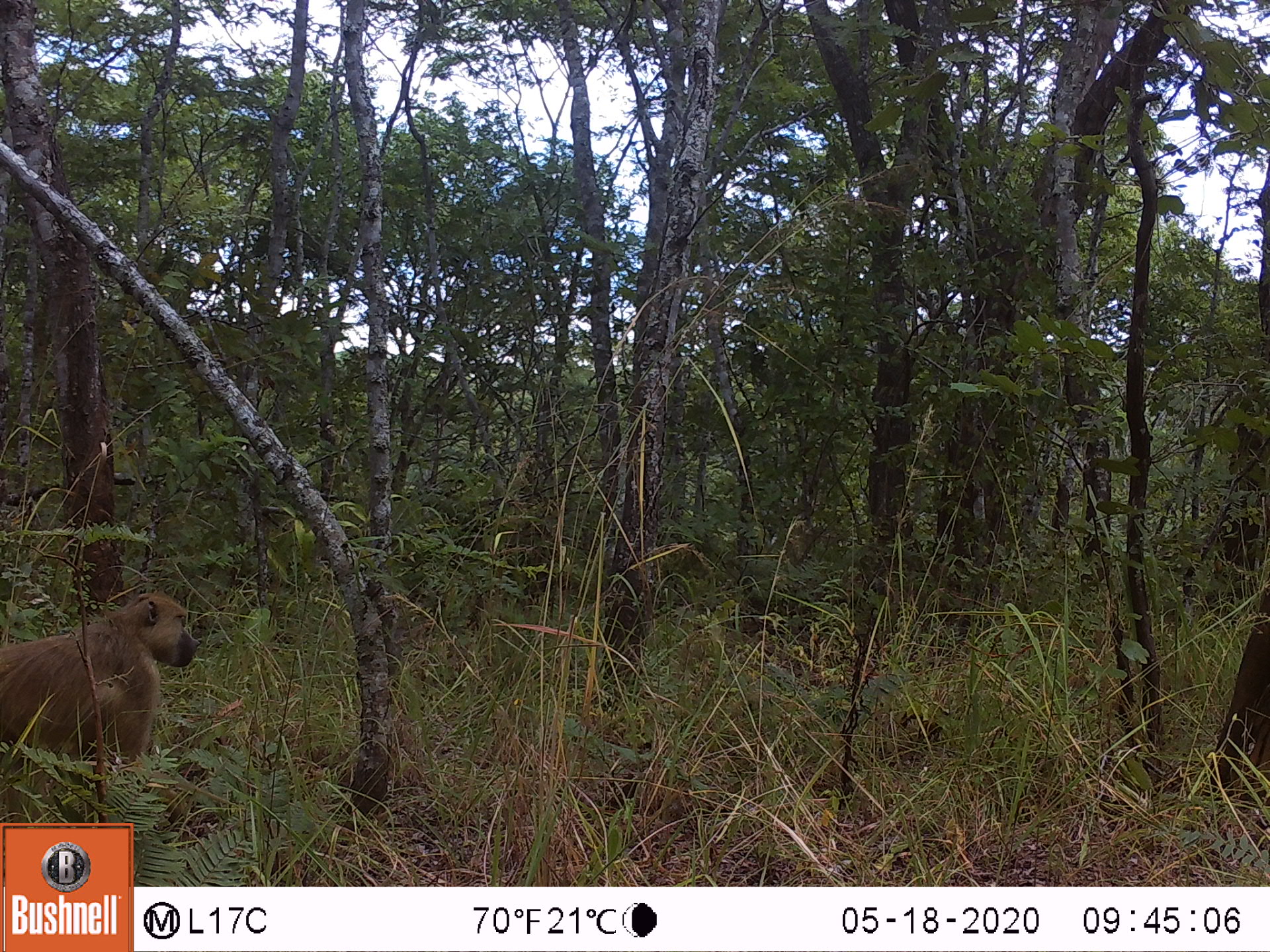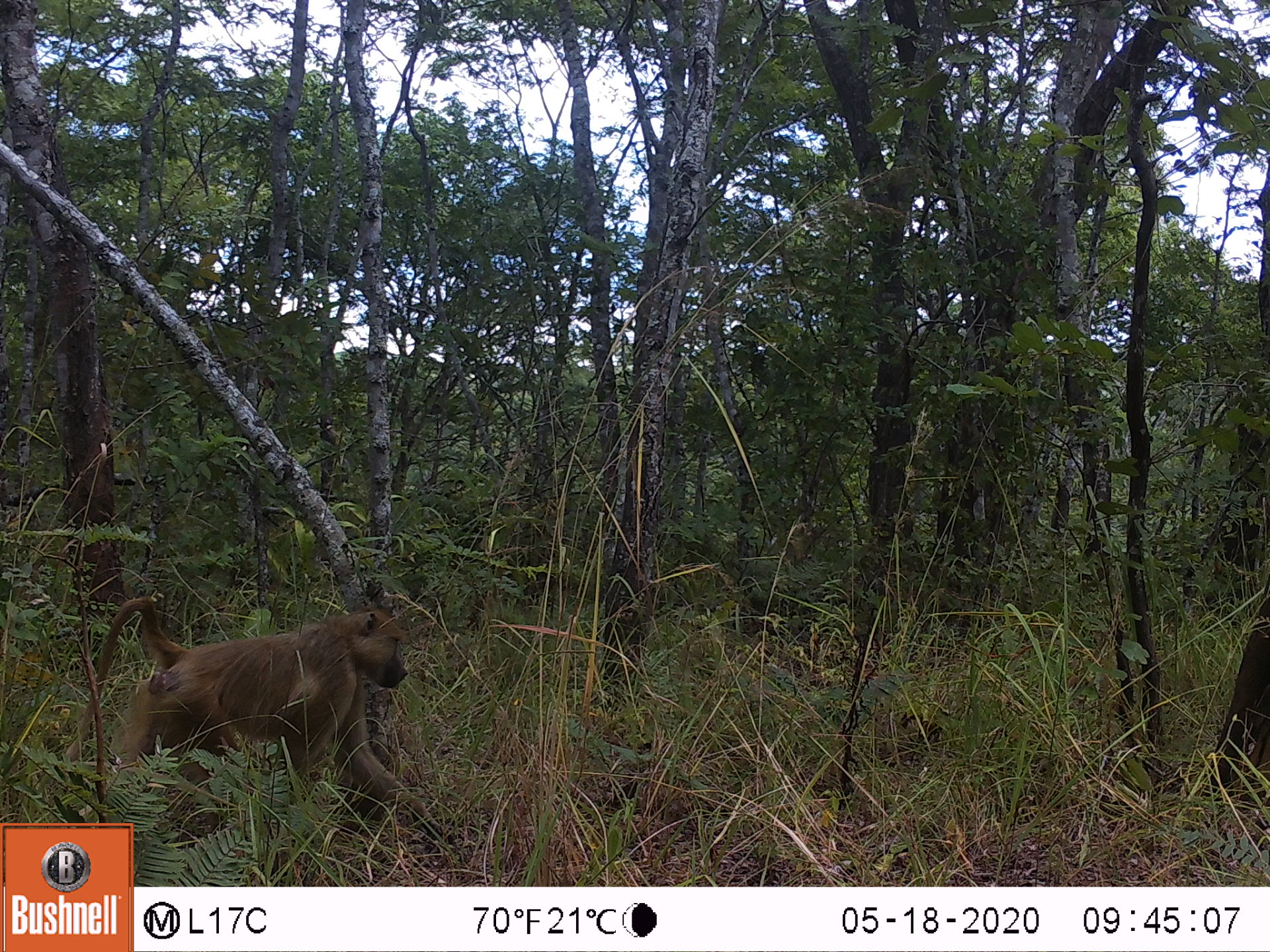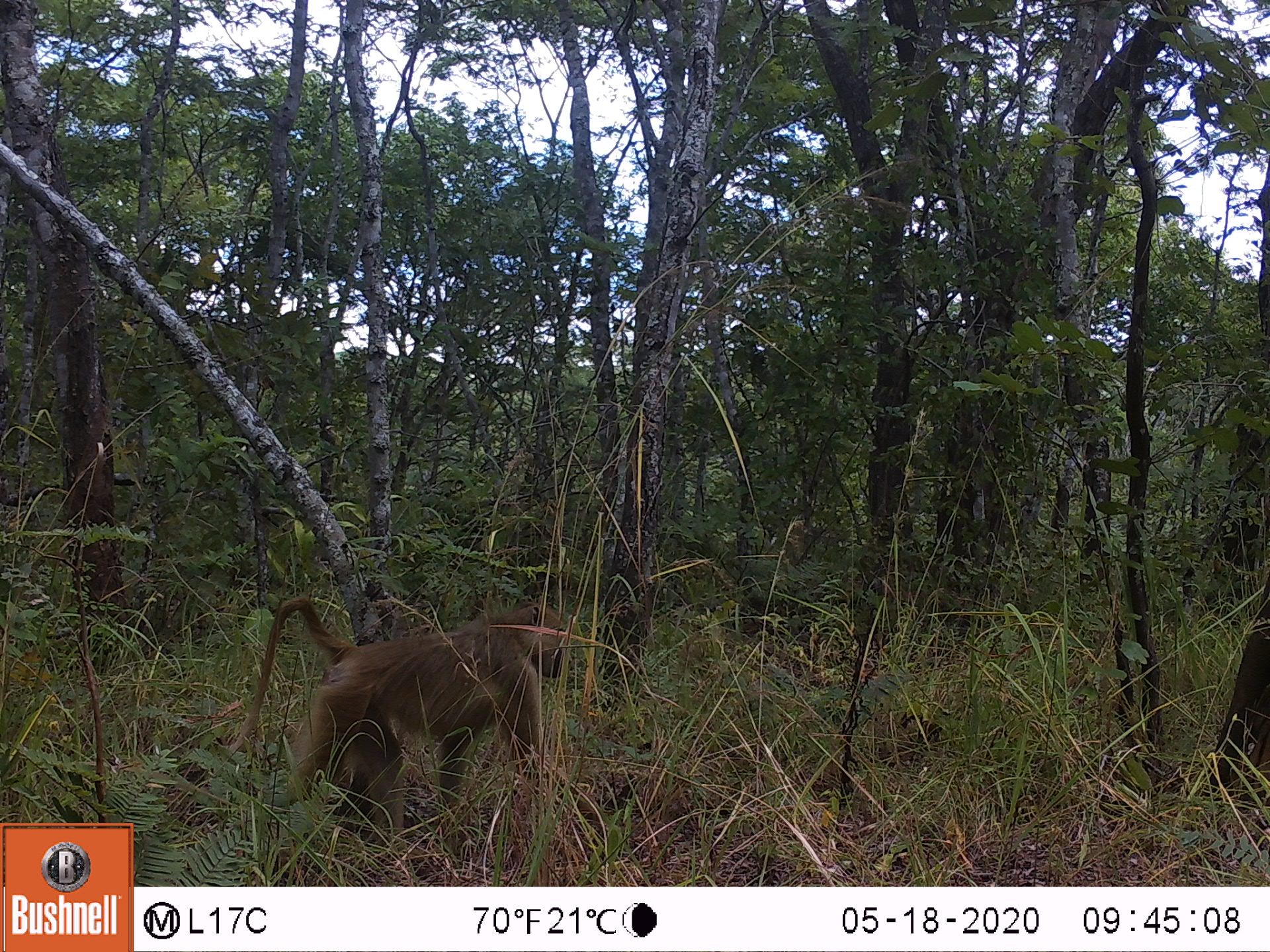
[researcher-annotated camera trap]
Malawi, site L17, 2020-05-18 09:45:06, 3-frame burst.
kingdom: Animalia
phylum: Chordata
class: Mammalia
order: Primates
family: Cercopithecidae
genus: Papio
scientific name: Papio cynocephalus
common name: yellow baboon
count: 1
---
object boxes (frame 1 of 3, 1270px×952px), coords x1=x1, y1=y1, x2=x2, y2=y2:
yellow baboon: x1=2, y1=585, x2=204, y2=819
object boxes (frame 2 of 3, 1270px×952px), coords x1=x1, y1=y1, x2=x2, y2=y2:
yellow baboon: x1=79, y1=592, x2=413, y2=818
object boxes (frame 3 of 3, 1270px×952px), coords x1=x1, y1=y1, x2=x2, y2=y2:
yellow baboon: x1=231, y1=597, x2=570, y2=858